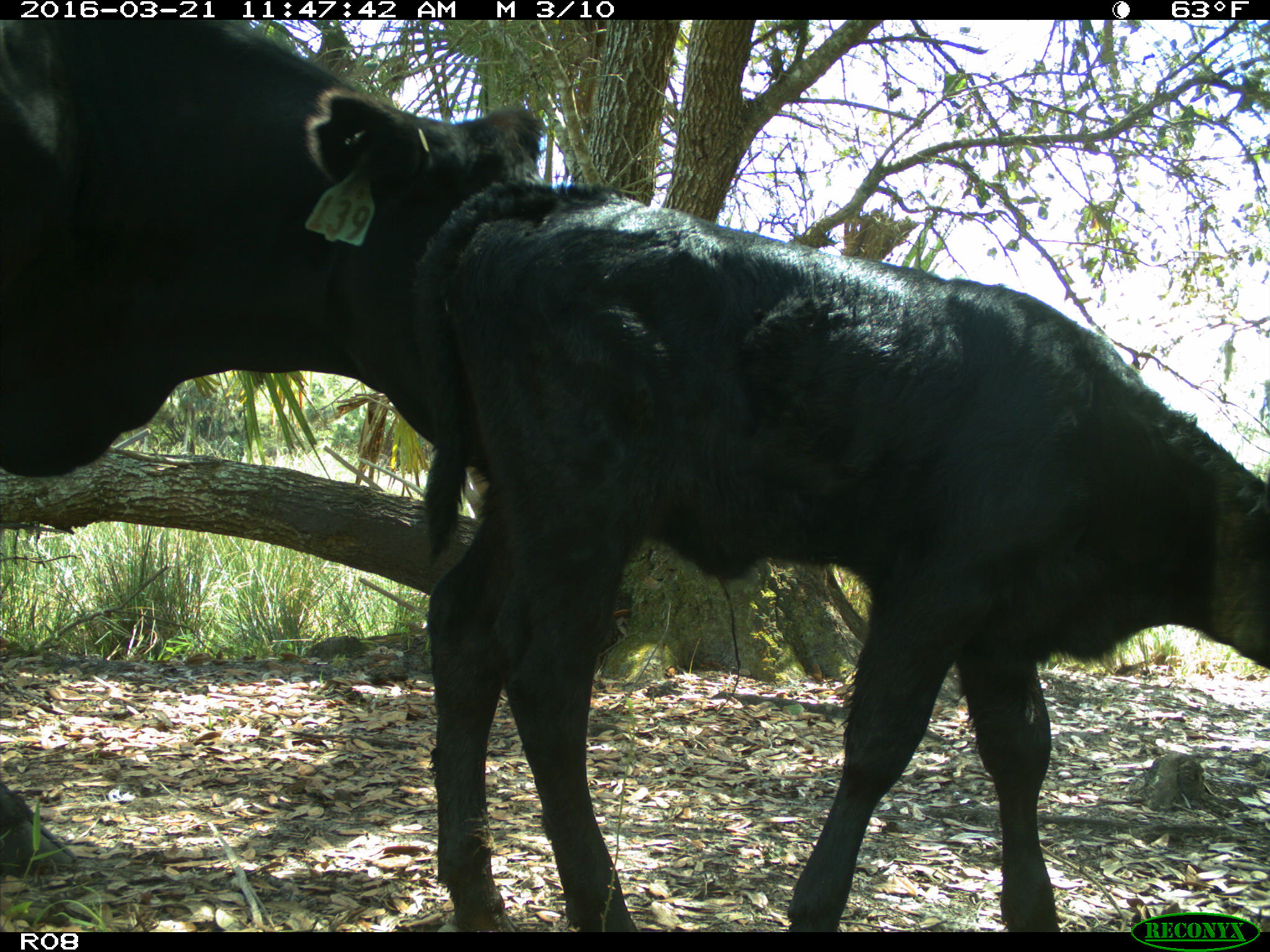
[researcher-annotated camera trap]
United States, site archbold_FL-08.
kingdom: Animalia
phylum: Chordata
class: Mammalia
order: Artiodactyla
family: Bovidae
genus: Bos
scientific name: Bos taurus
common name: domestic cow